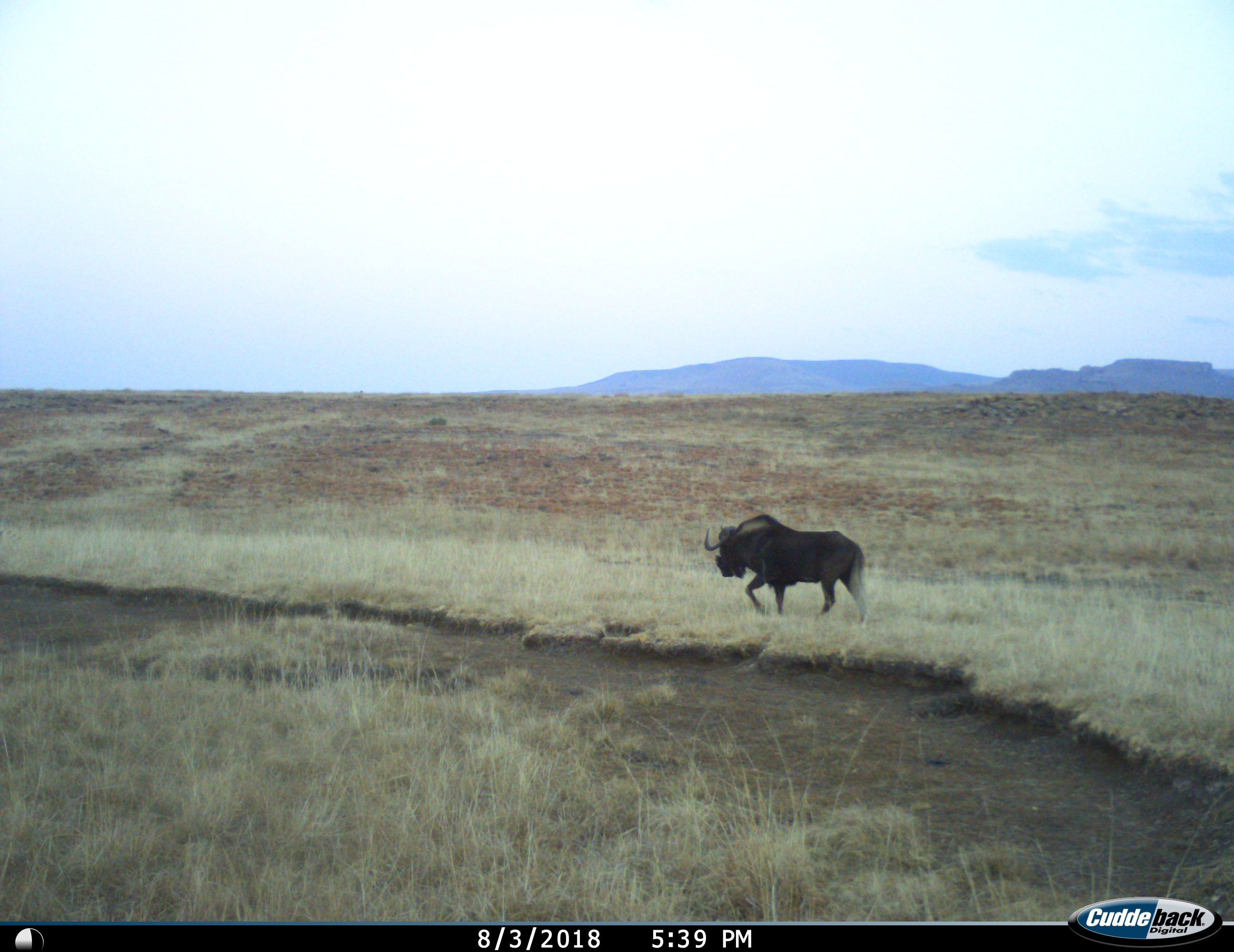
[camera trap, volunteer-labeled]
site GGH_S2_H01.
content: unidentified animal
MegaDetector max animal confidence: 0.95